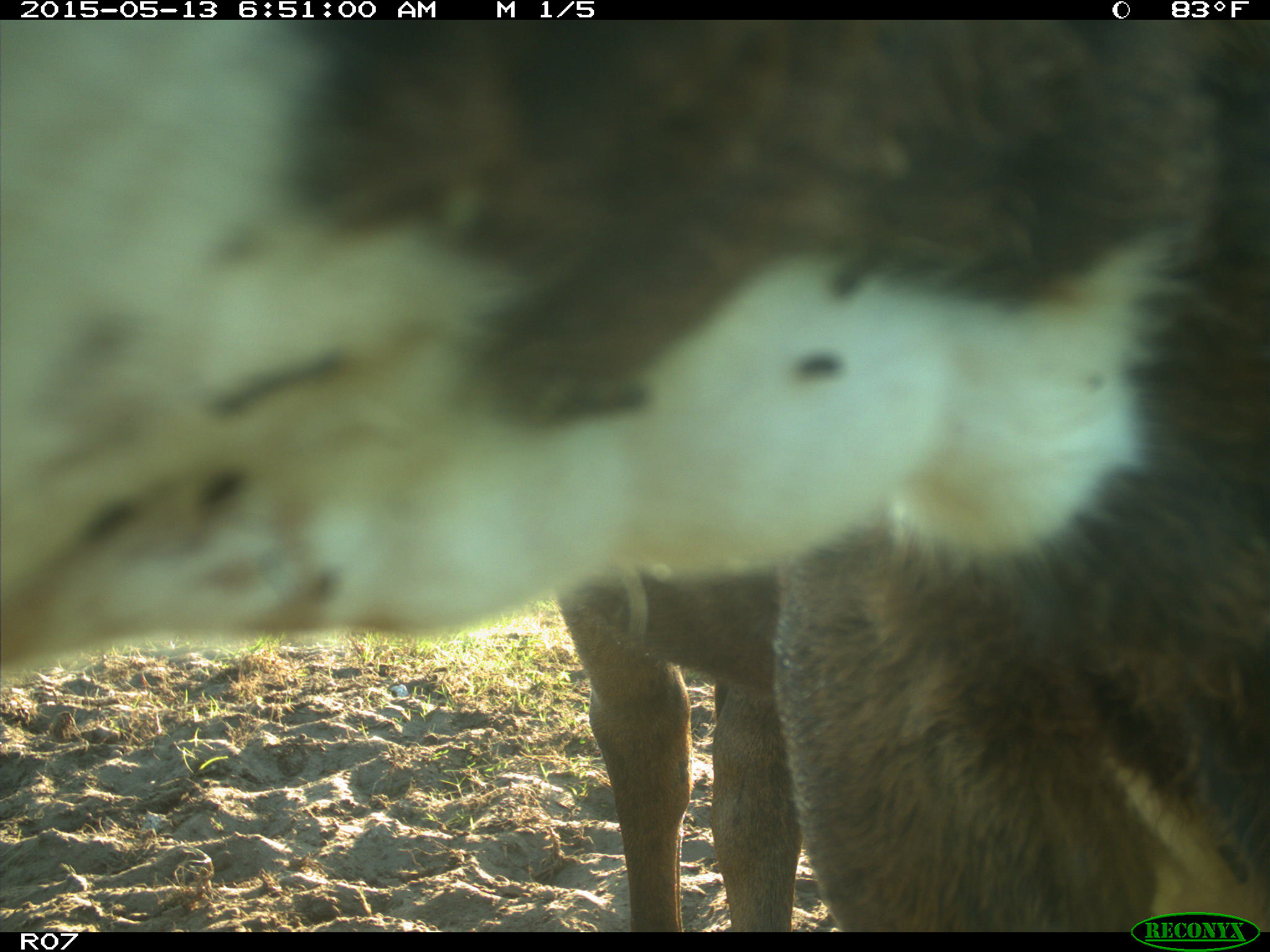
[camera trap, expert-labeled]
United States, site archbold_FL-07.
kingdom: Animalia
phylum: Chordata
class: Mammalia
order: Artiodactyla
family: Bovidae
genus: Bos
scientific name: Bos taurus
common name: domestic cow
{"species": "Bos taurus (domestic cow)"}